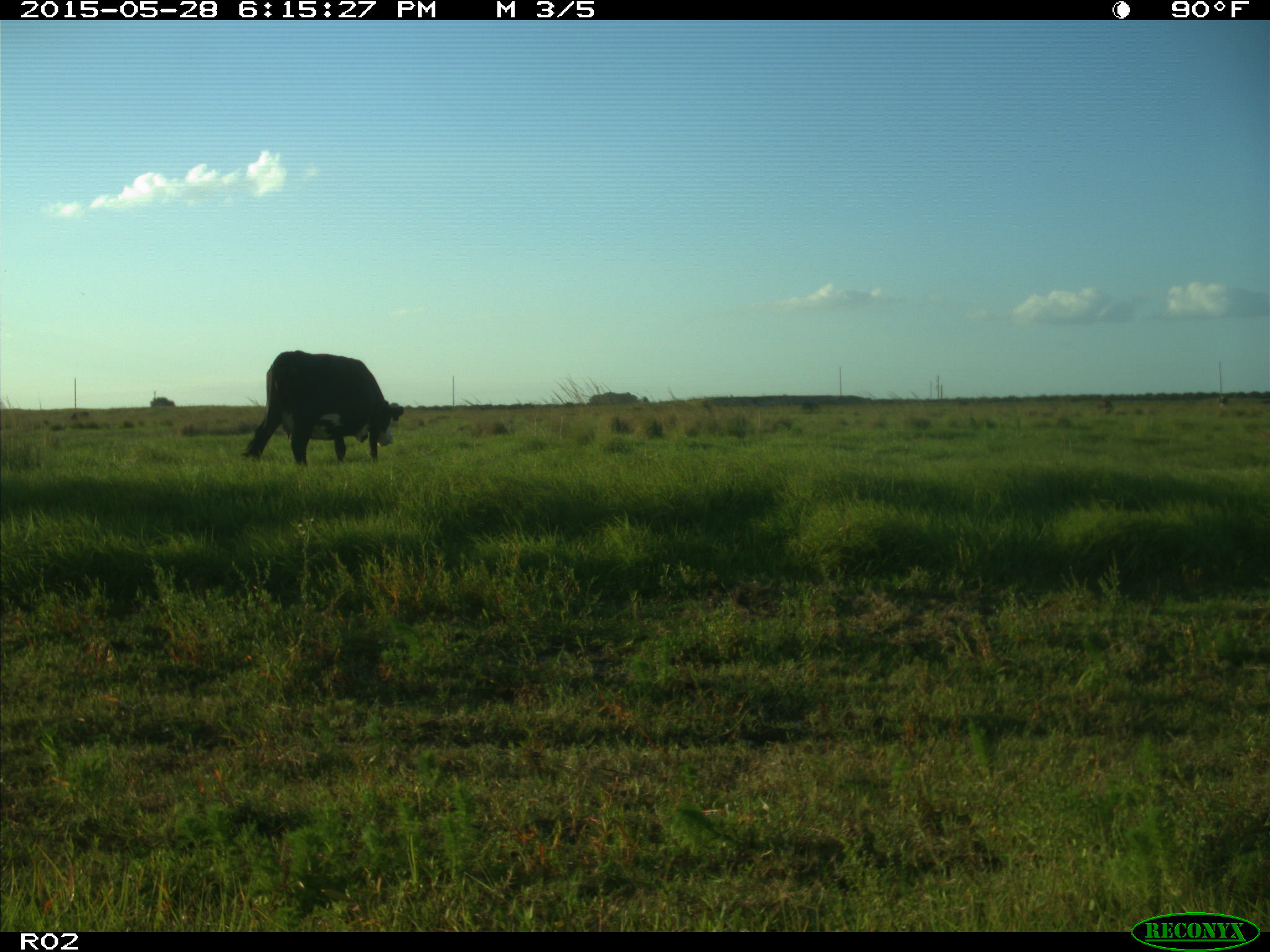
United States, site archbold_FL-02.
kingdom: Animalia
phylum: Chordata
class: Mammalia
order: Artiodactyla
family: Bovidae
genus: Bos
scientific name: Bos taurus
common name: domestic cow